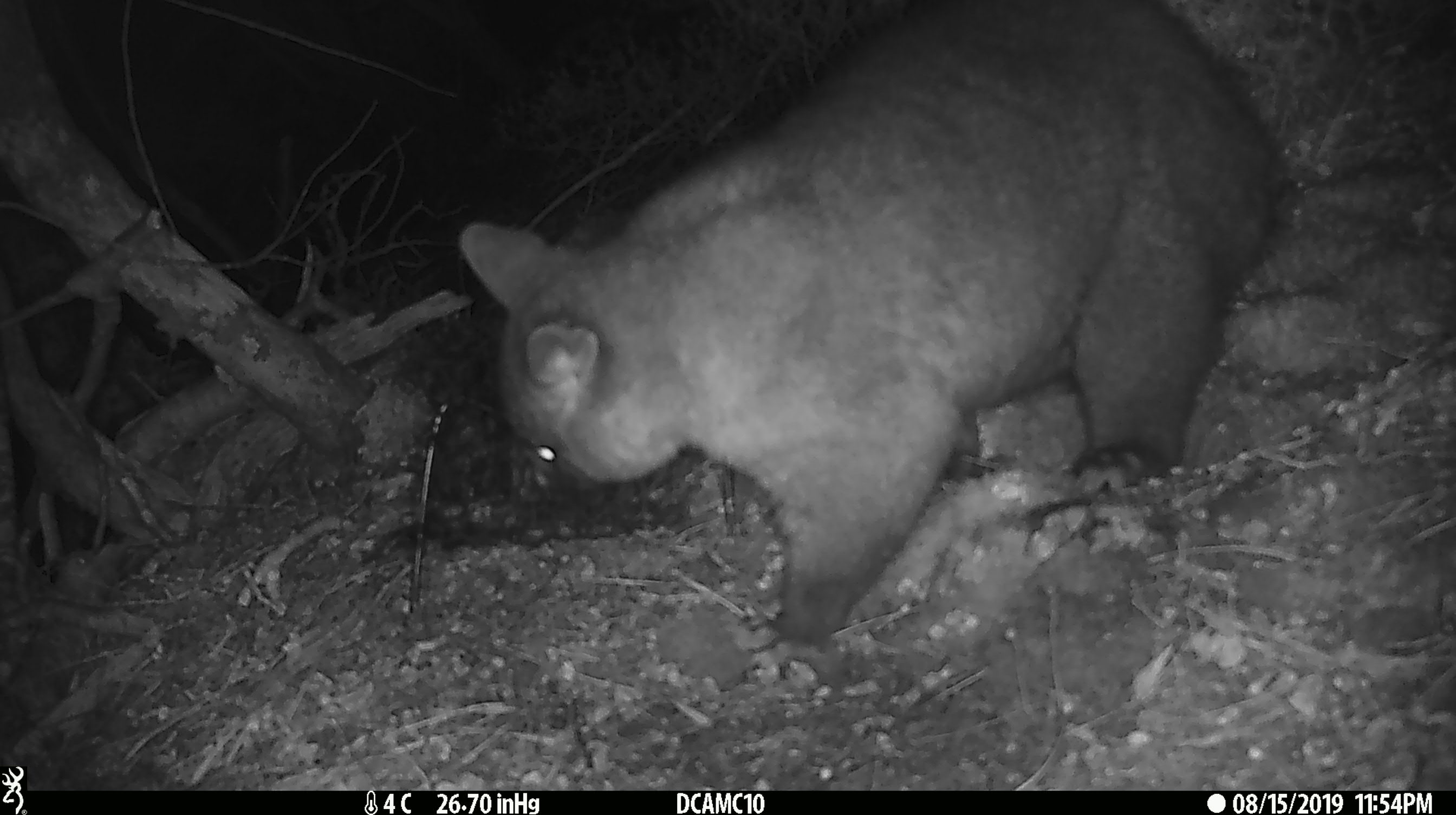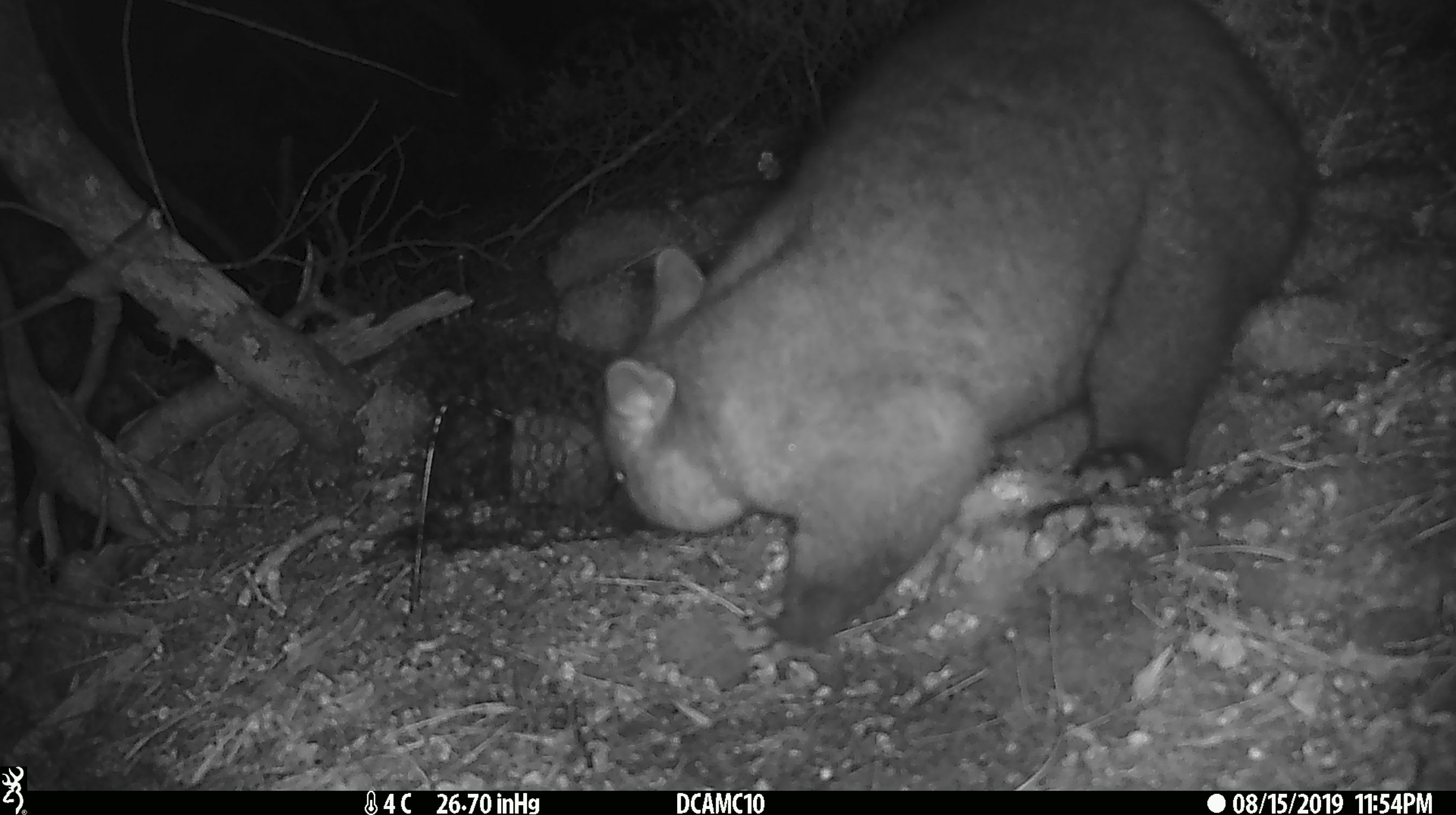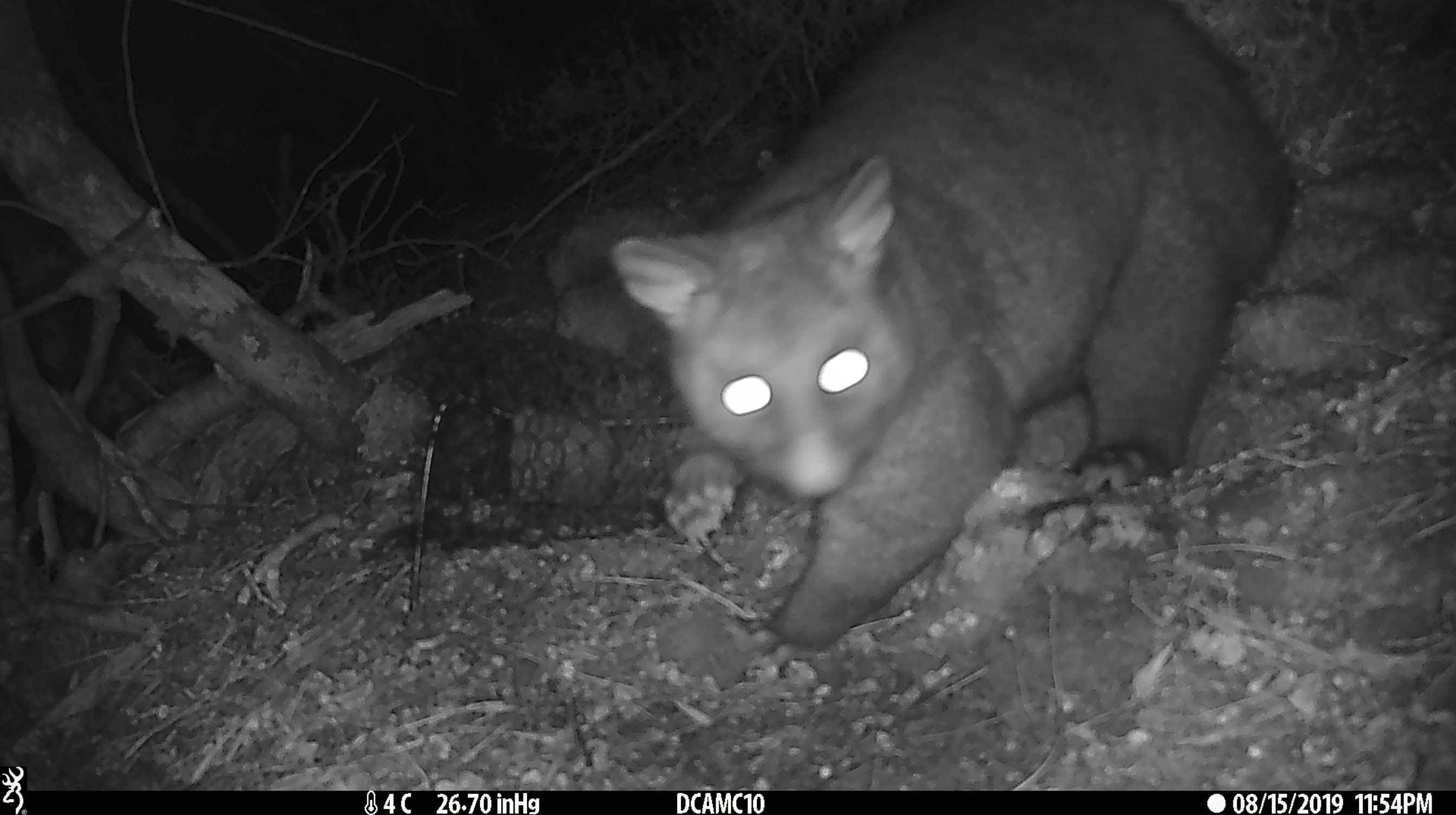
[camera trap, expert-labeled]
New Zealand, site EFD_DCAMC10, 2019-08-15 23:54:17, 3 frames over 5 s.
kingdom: Animalia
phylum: Chordata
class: Mammalia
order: Diprotodontia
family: Phalangeridae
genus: Trichosurus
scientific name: Trichosurus vulpecula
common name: common brushtail possum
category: possum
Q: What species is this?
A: Possum (common brushtail possum) (Trichosurus vulpecula).